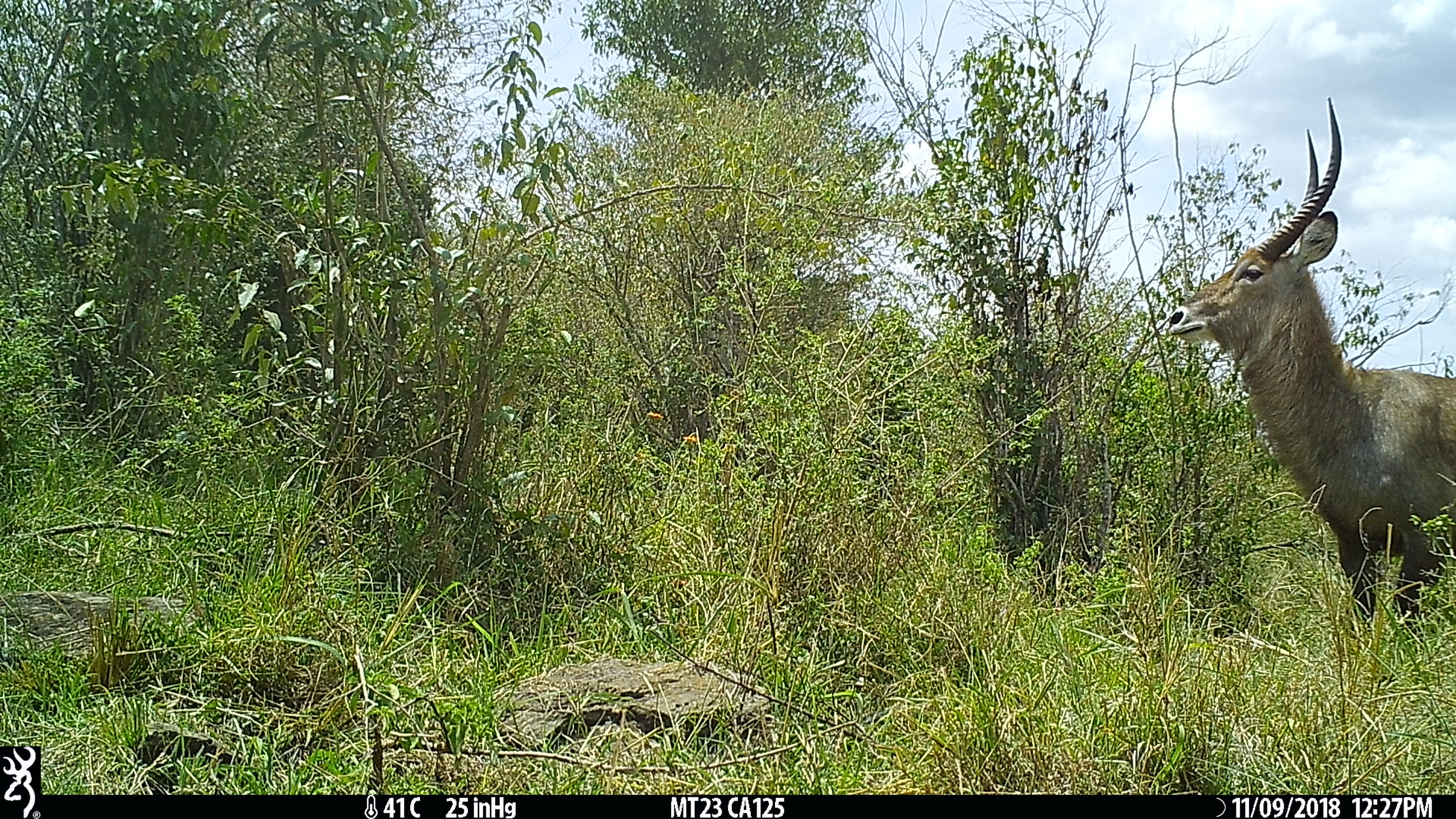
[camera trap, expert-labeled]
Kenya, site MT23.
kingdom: Animalia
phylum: Chordata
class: Mammalia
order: Artiodactyla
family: Bovidae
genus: Kobus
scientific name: Kobus ellipsiprymnus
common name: waterbuck